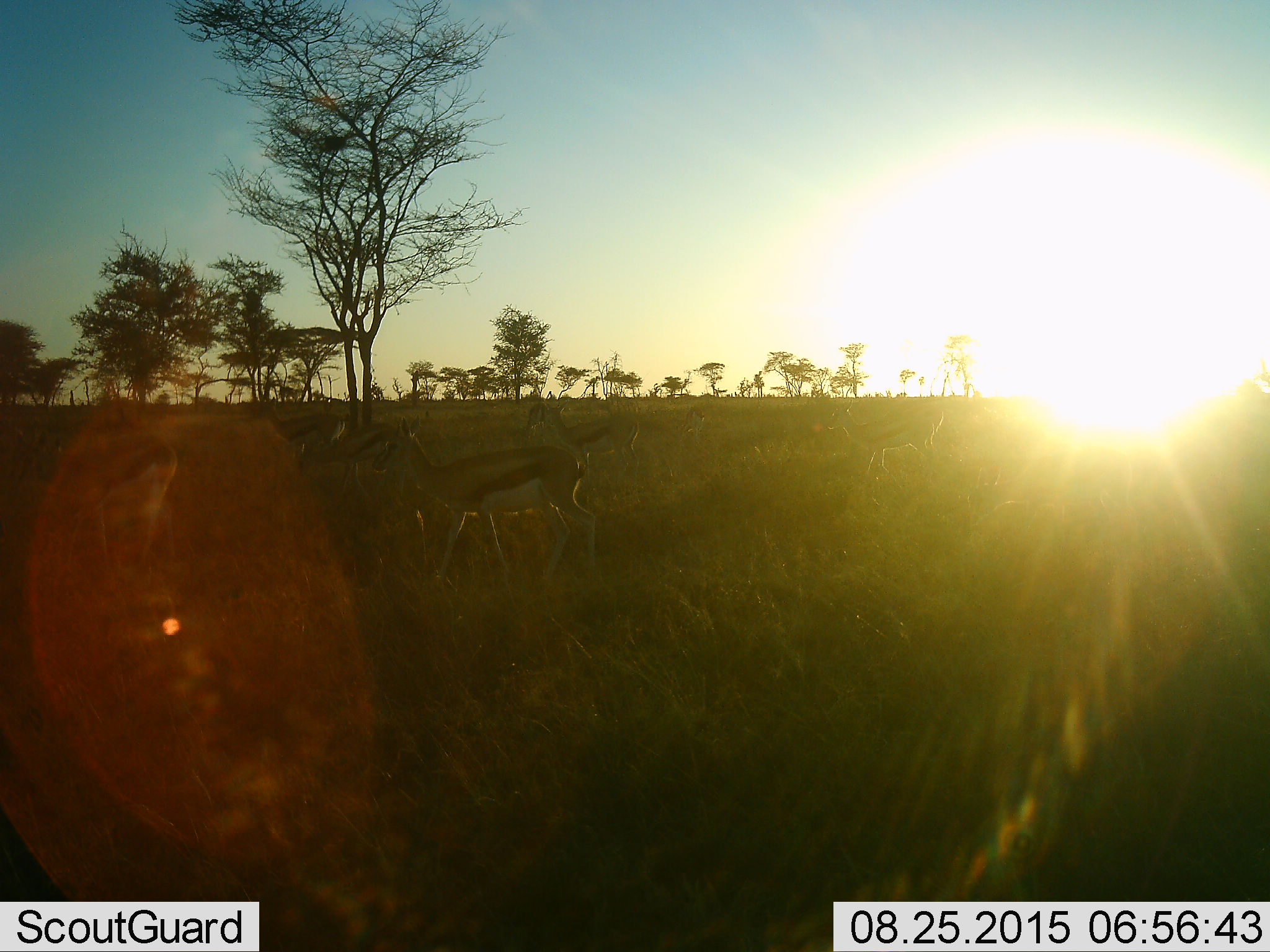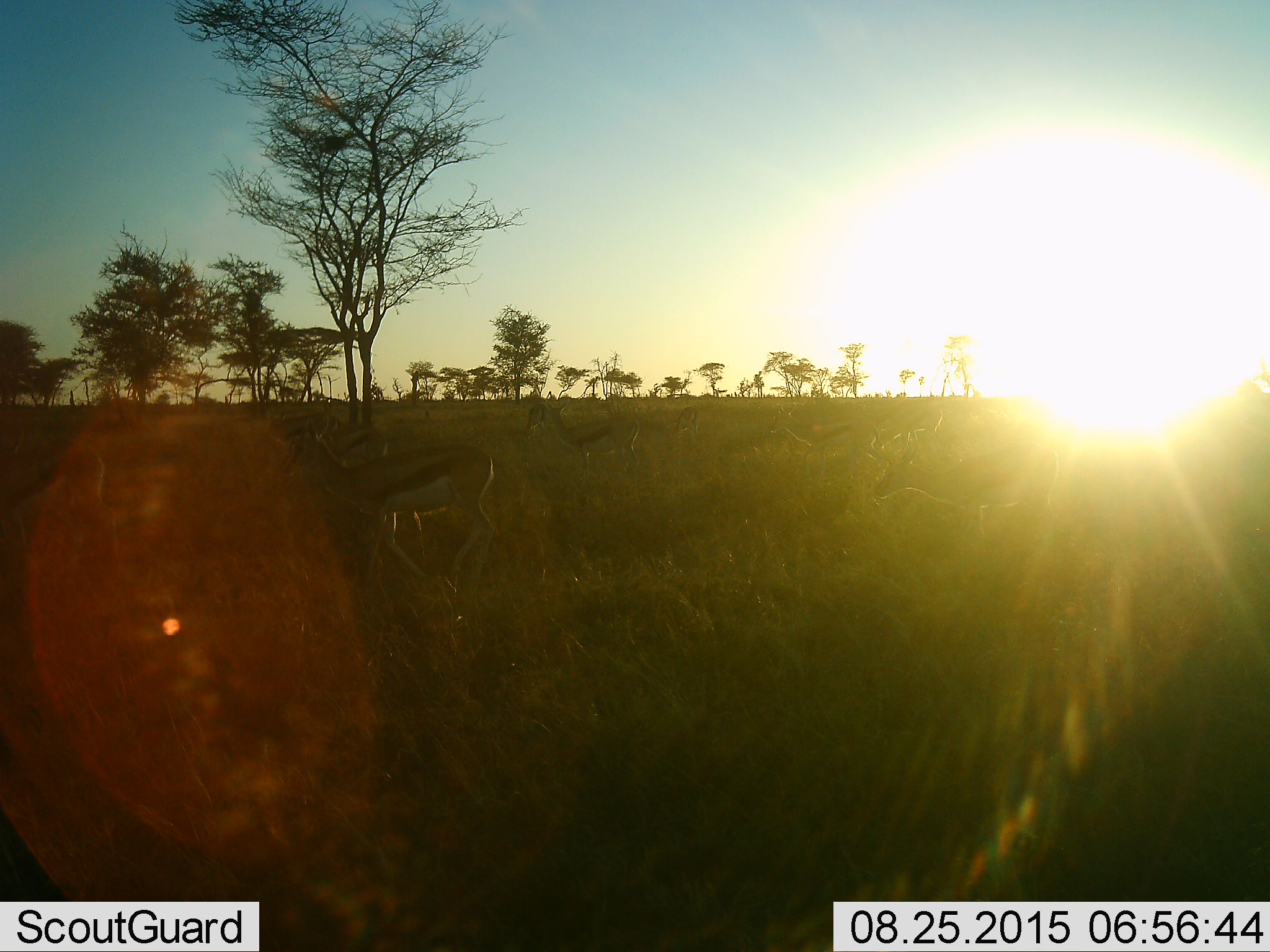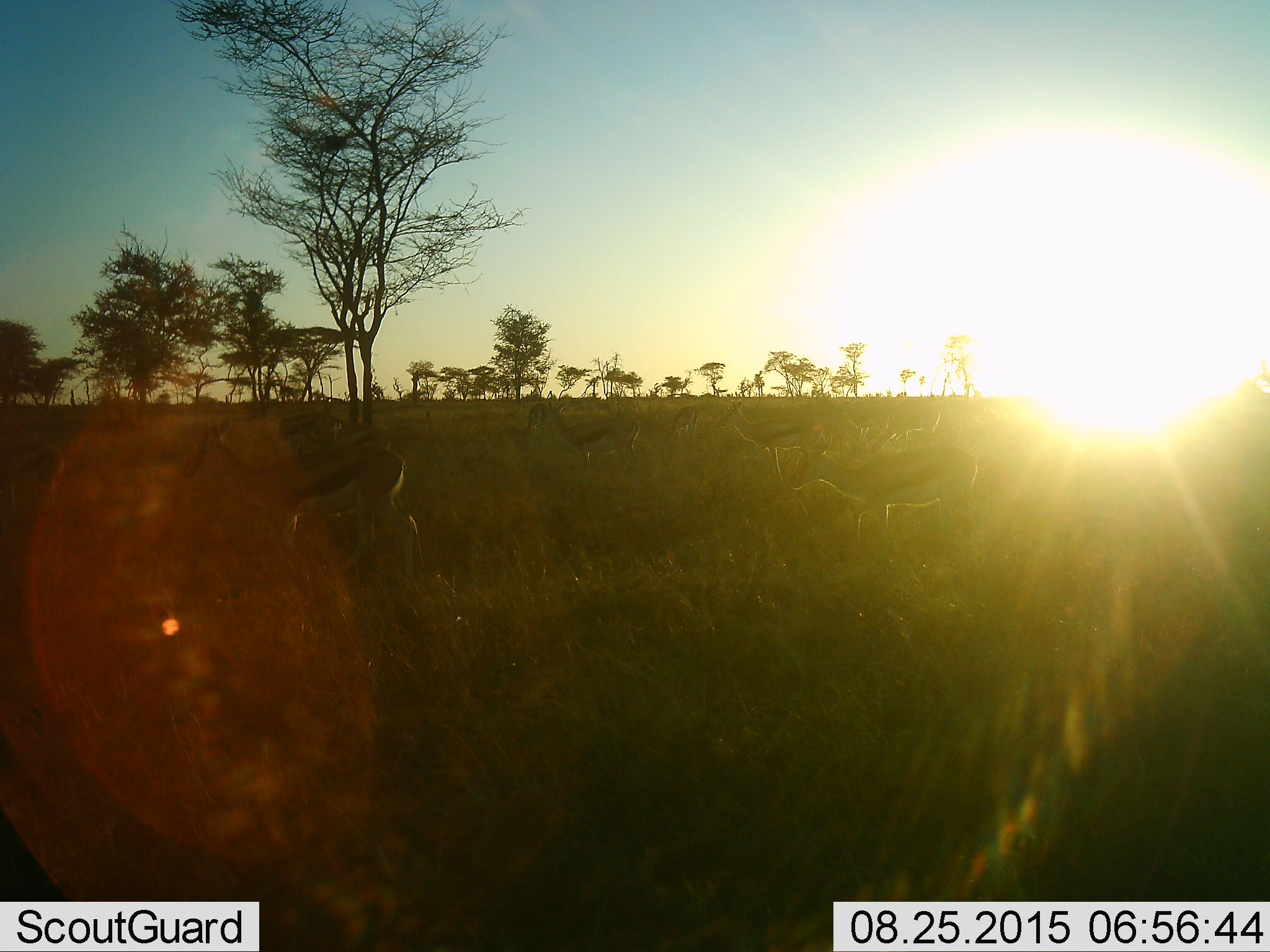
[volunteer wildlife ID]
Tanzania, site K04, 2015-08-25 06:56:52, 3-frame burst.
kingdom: Animalia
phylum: Chordata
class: Mammalia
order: Artiodactyla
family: Bovidae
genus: Eudorcas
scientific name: Eudorcas thomsonii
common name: thomson's gazelle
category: gazellethomsons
Gazellethomsons (thomson's gazelle) (Eudorcas thomsonii), count 11-50. Behavior (volunteer vote fractions): standing 56%, resting 11%, moving 67%, interacting 11%. Young present (vote fraction): 0%. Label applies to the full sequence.